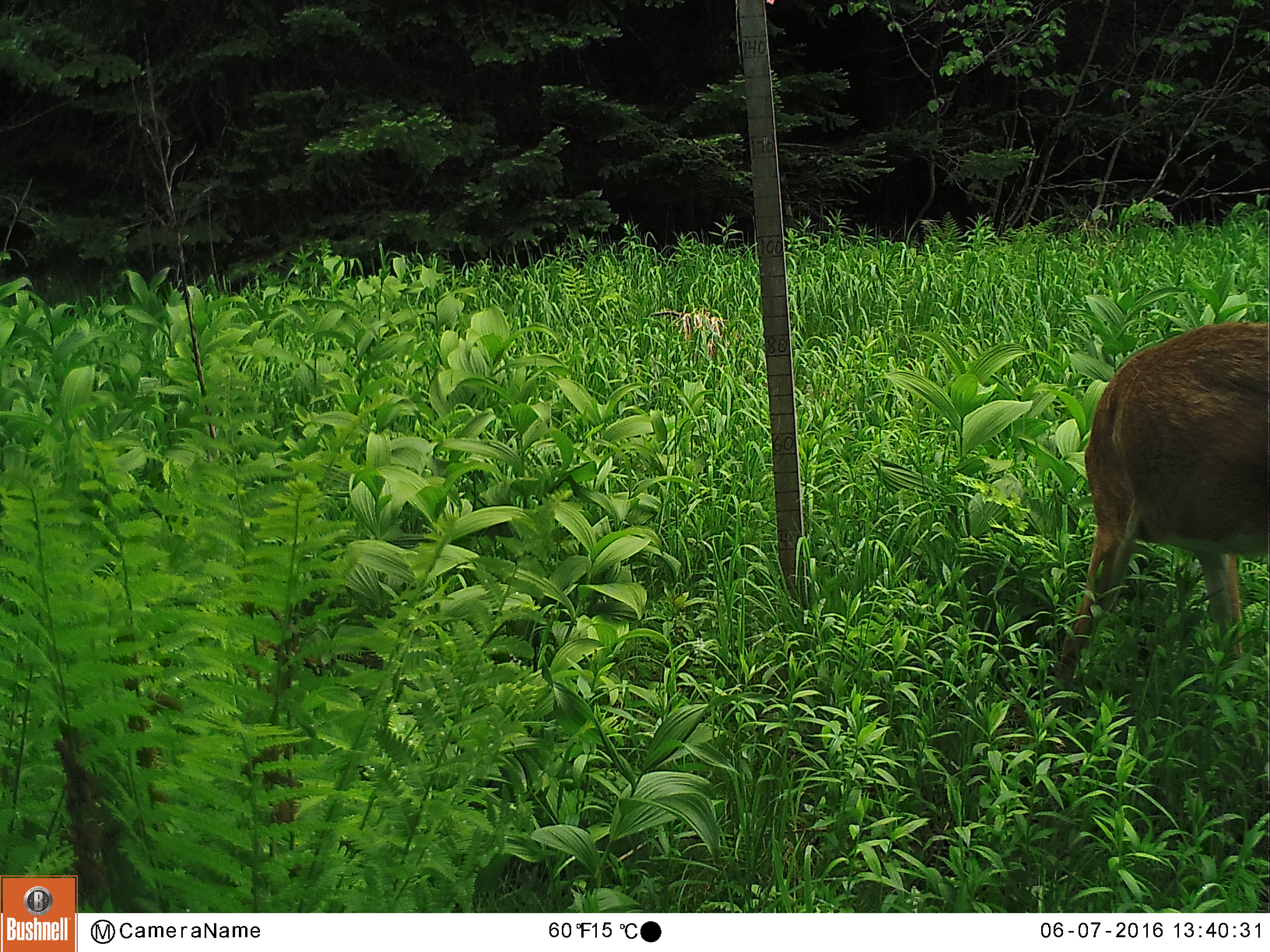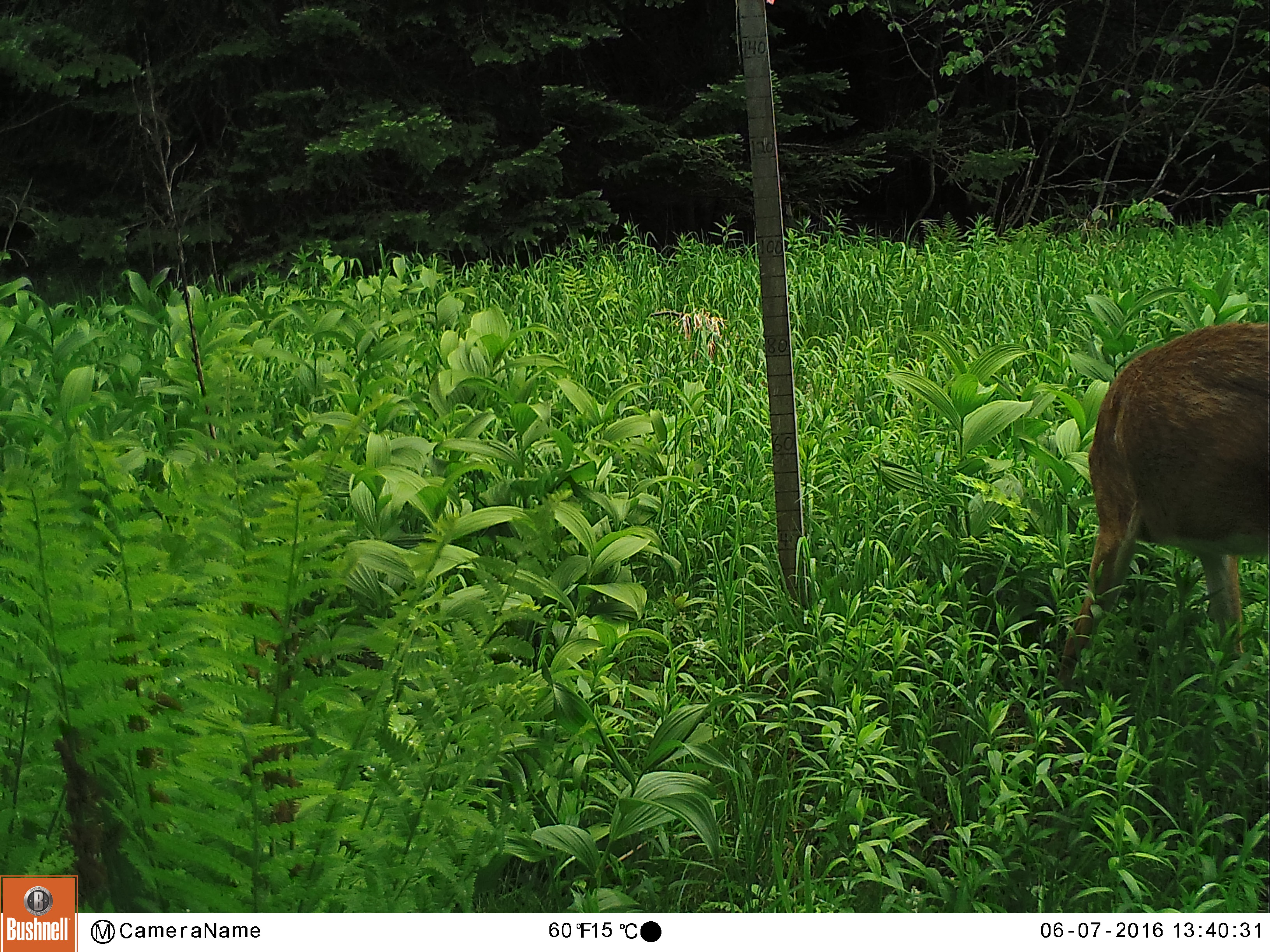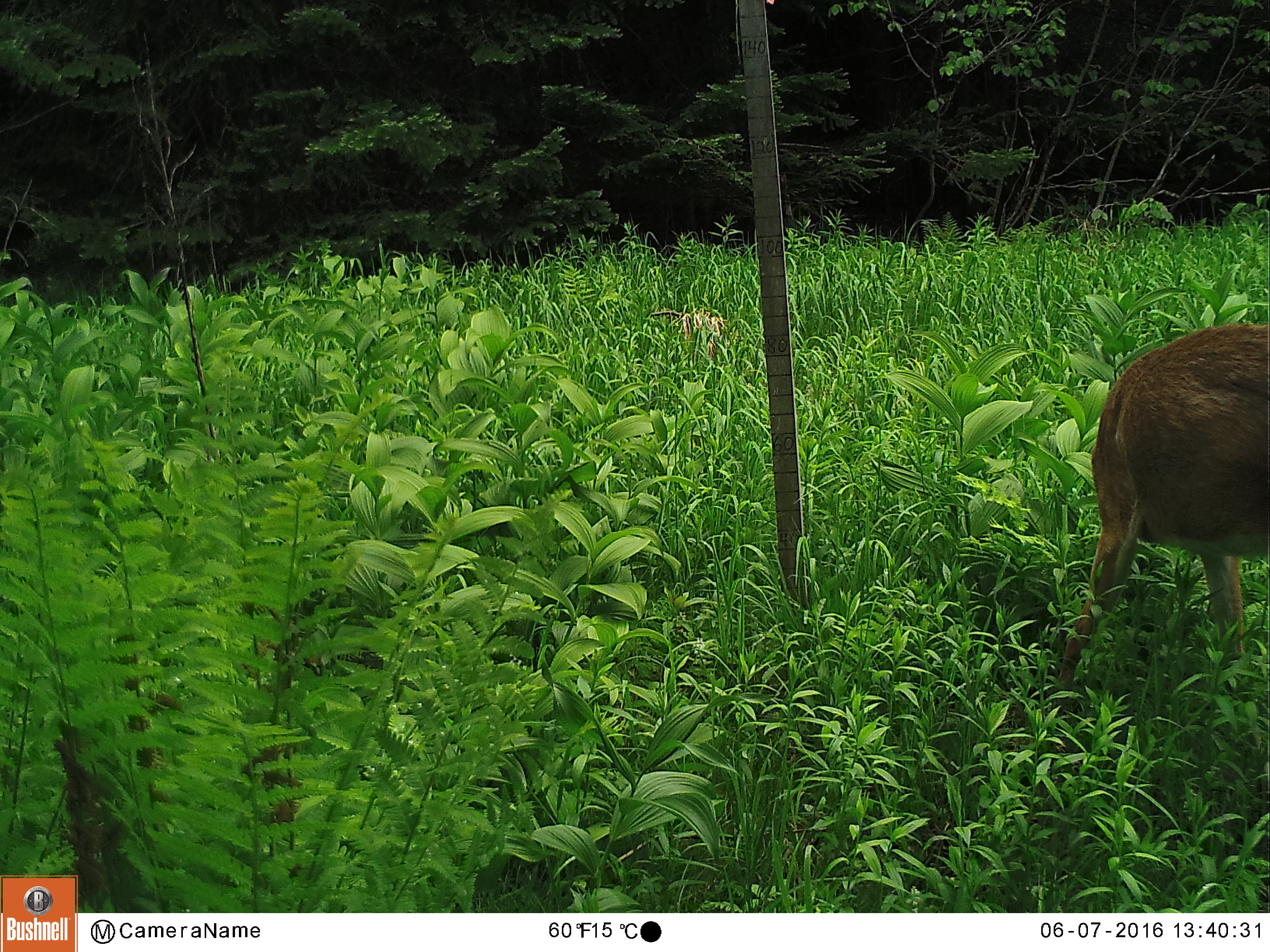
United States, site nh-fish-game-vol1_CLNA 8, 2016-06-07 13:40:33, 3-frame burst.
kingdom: Animalia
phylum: Chordata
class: Mammalia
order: Artiodactyla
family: Cervidae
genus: Odocoileus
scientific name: Odocoileus virginianus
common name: white-tailed deer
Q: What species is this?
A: White-tailed deer (Odocoileus virginianus).